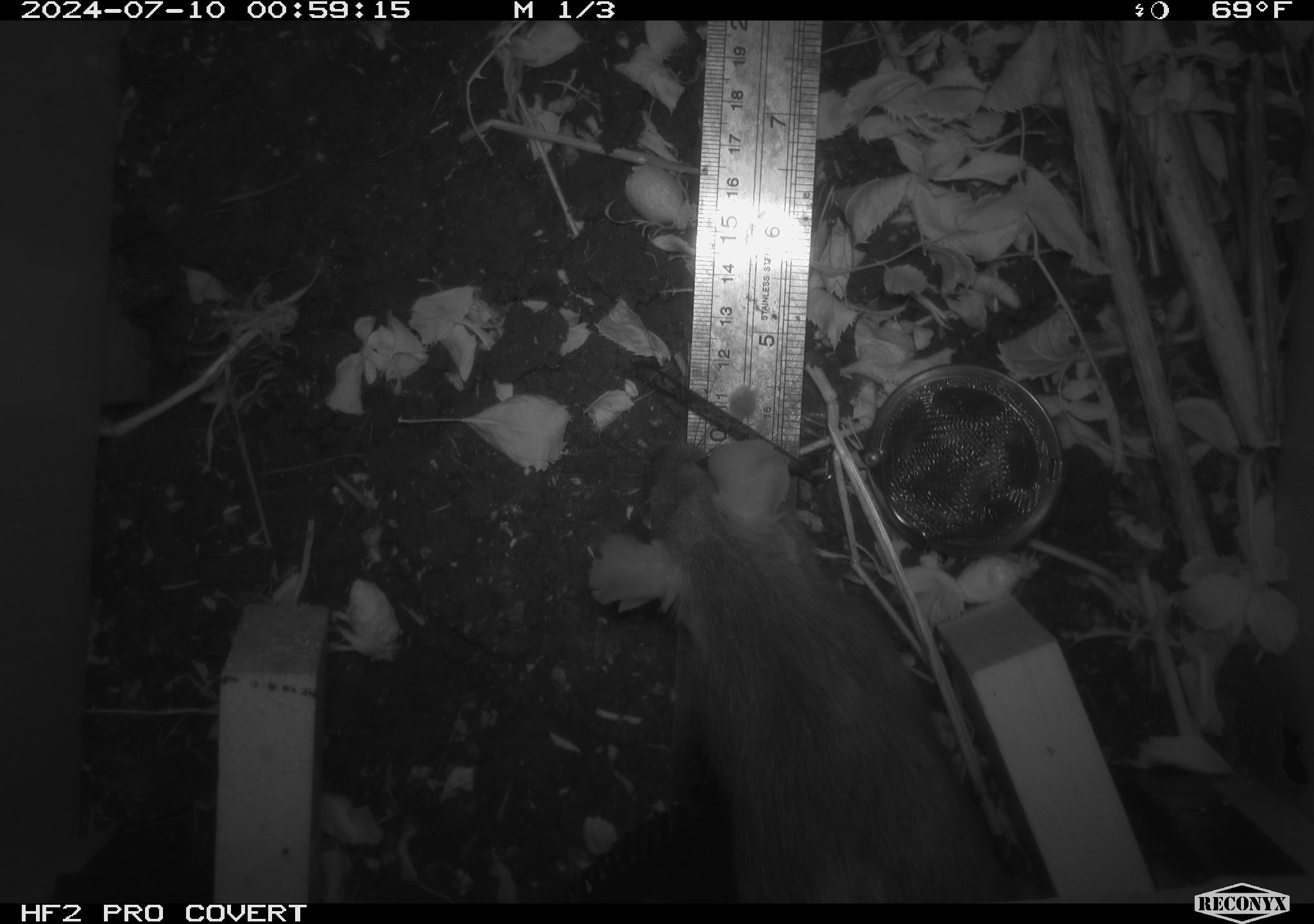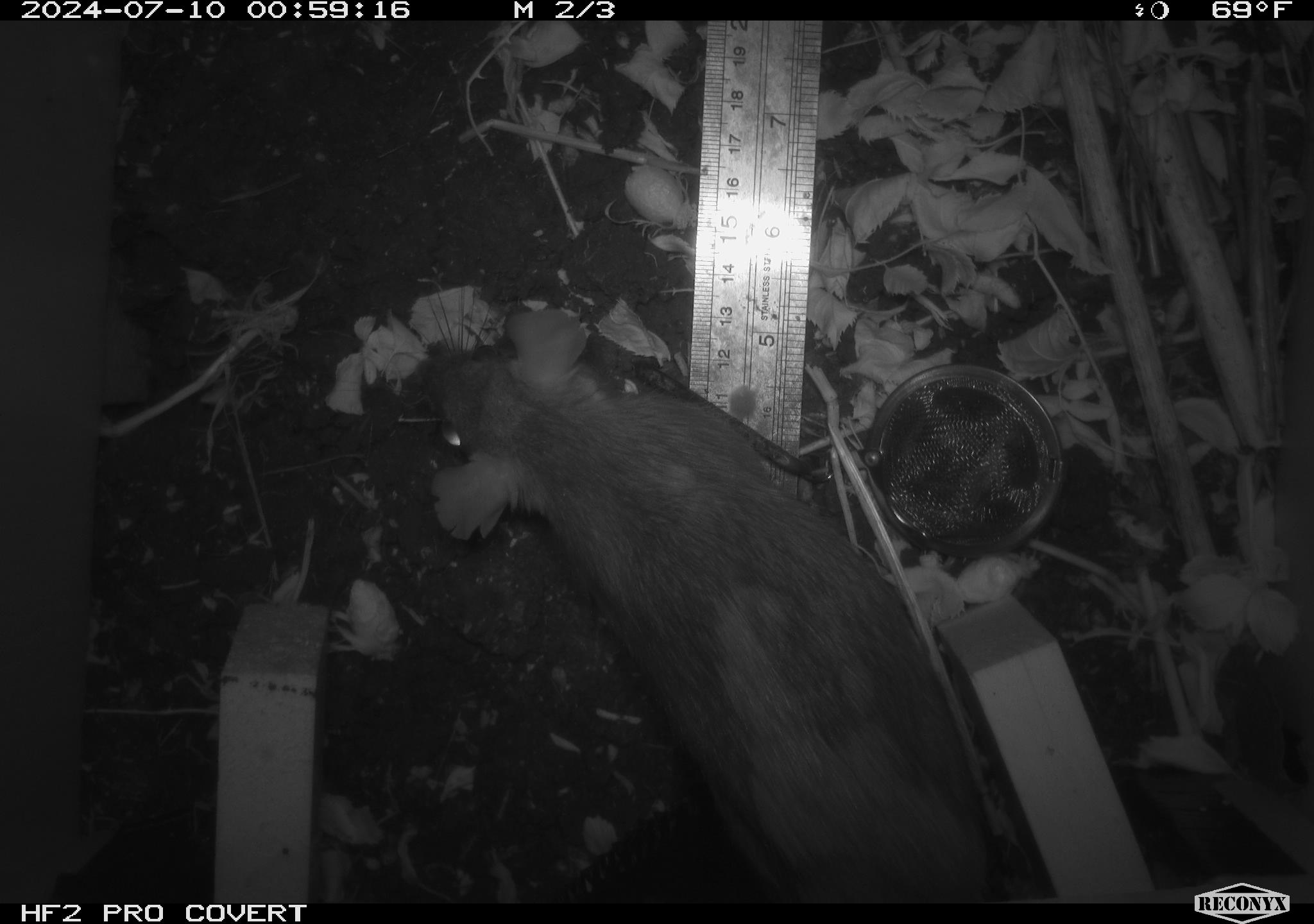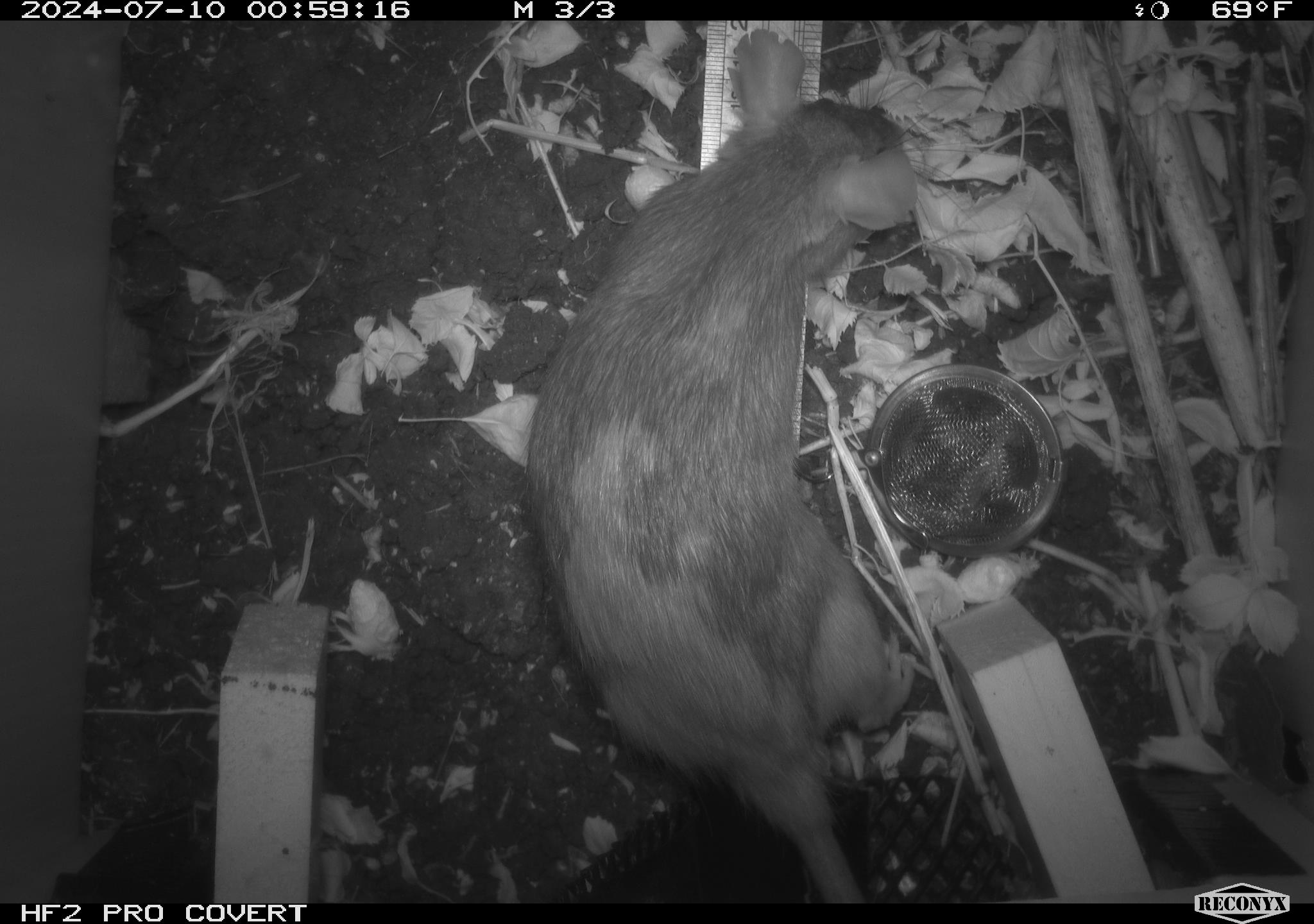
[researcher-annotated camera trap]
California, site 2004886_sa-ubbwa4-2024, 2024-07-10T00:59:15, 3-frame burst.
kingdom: Animalia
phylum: Chordata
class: Mammalia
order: Rodentia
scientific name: Rodentia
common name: woodrat or rat or mouse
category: woodrat or rat or mouse species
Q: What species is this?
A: Woodrat or rat or mouse species (woodrat or rat or mouse) (Rodentia).